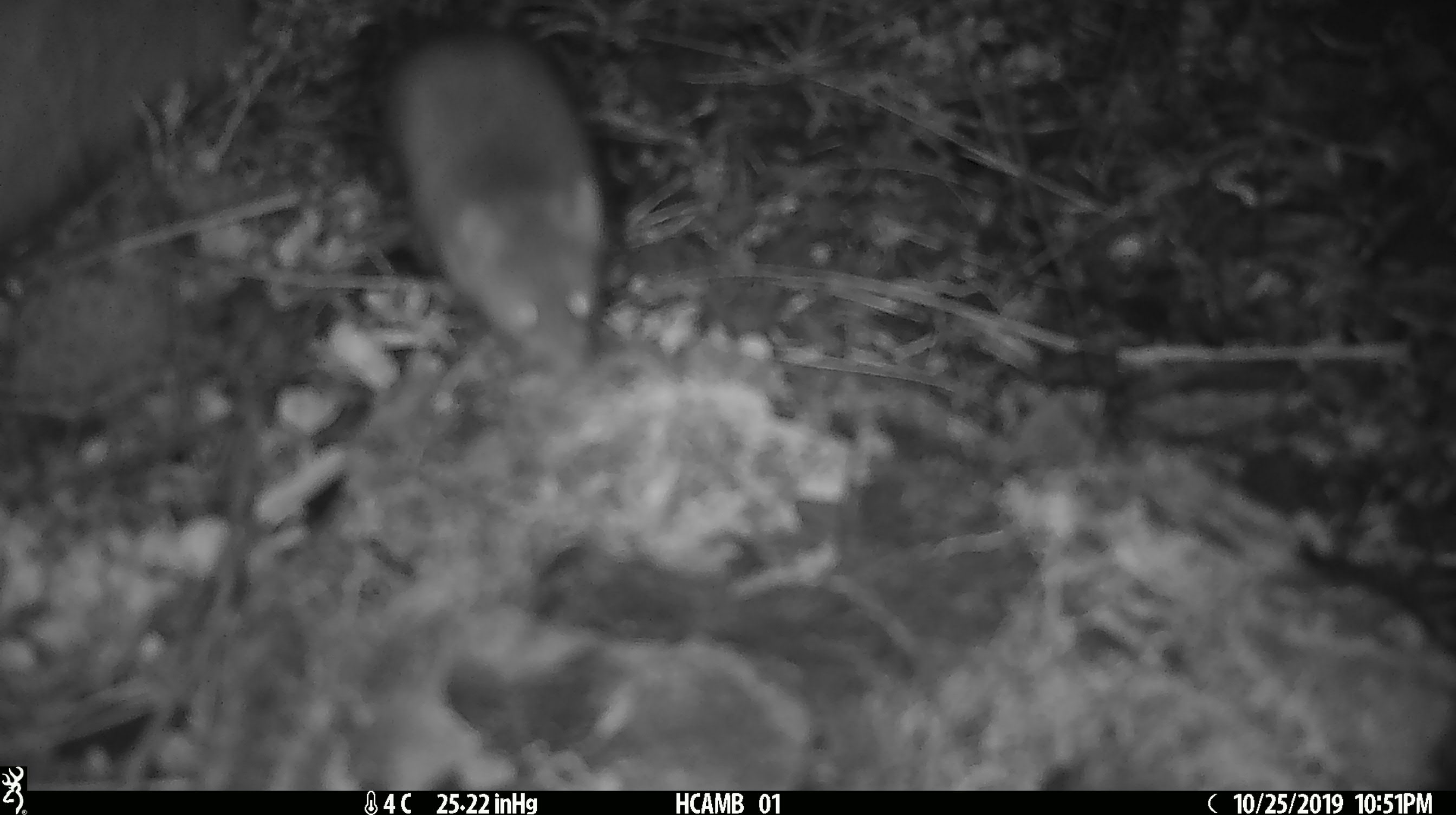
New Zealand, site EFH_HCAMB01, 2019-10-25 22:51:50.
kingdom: Animalia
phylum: Chordata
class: Mammalia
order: Rodentia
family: Muridae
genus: Mus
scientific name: Mus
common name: mouse